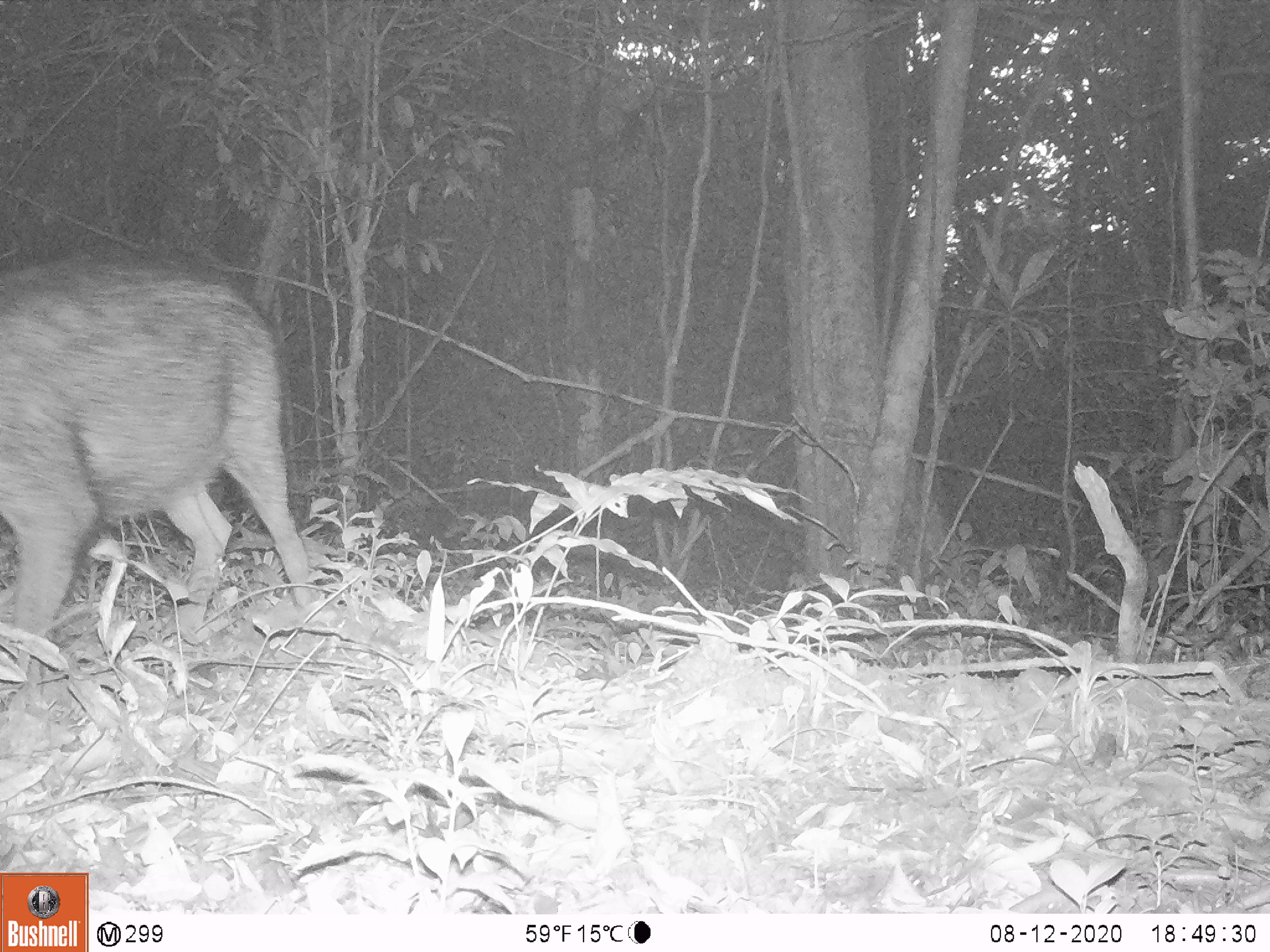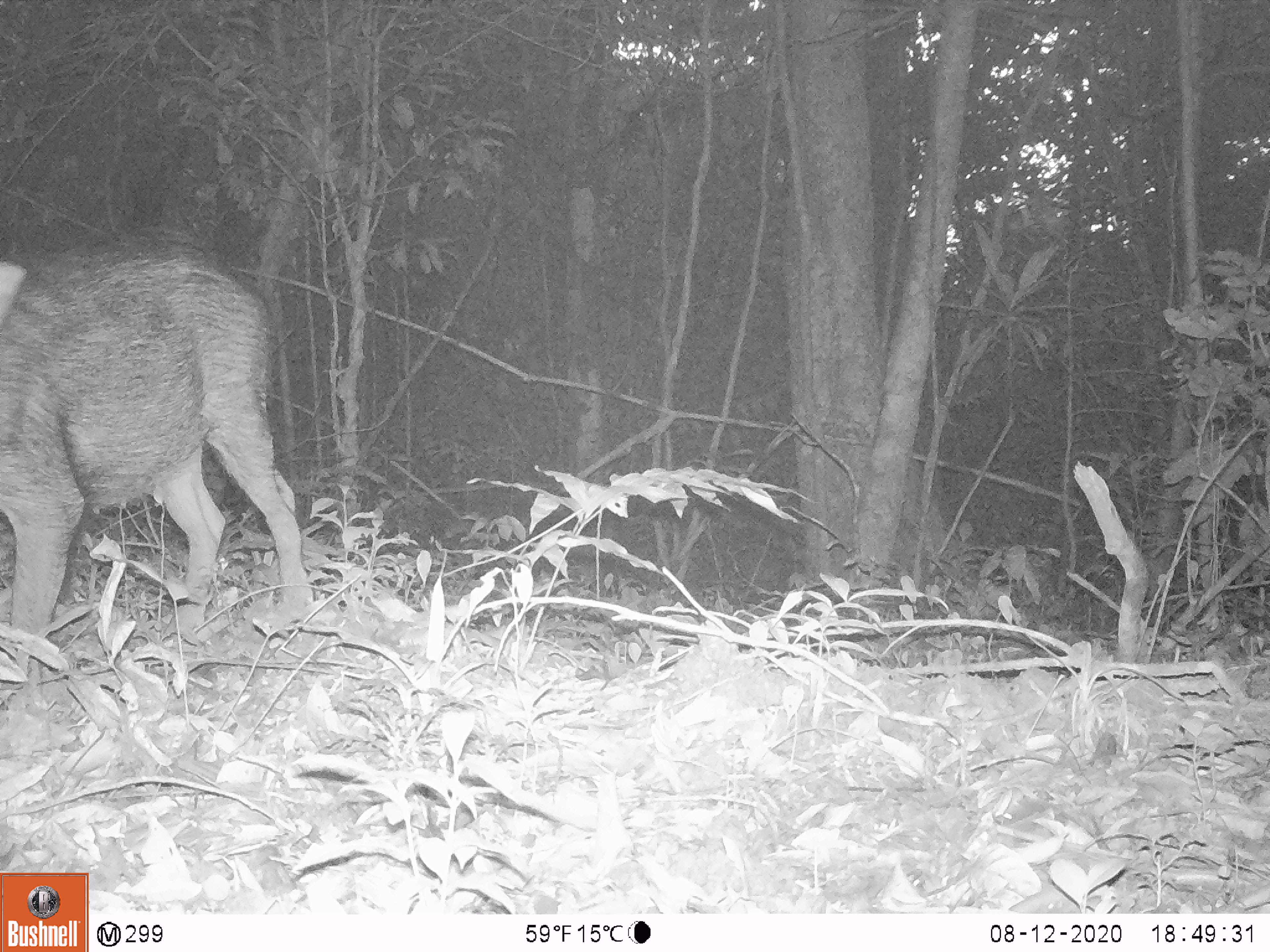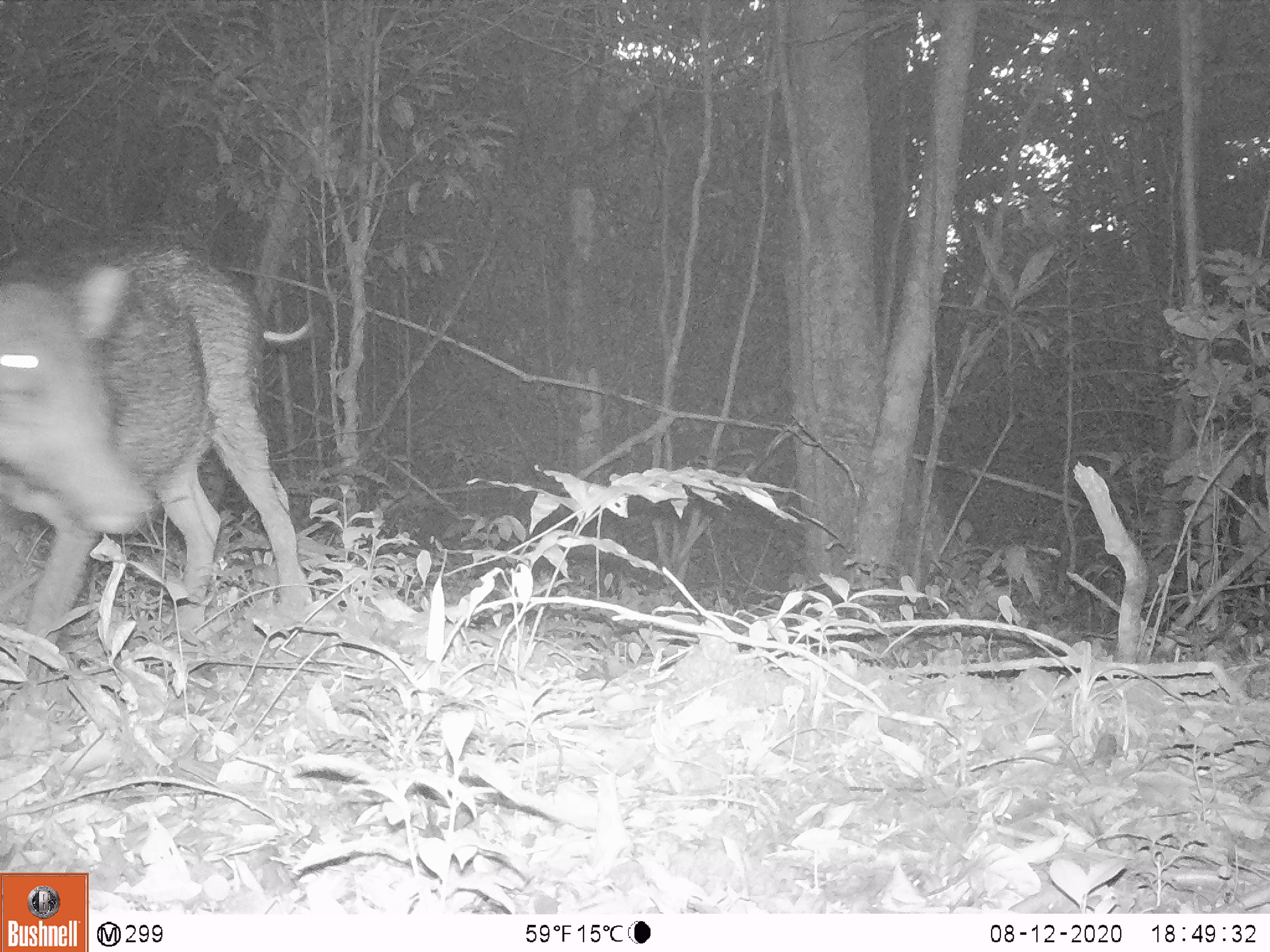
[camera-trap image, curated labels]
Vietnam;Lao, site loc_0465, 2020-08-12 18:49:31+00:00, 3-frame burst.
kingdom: Animalia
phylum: Chordata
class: Mammalia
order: Artiodactyla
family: Suidae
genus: Sus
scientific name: Sus scrofa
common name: eurasian wild pig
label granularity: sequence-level